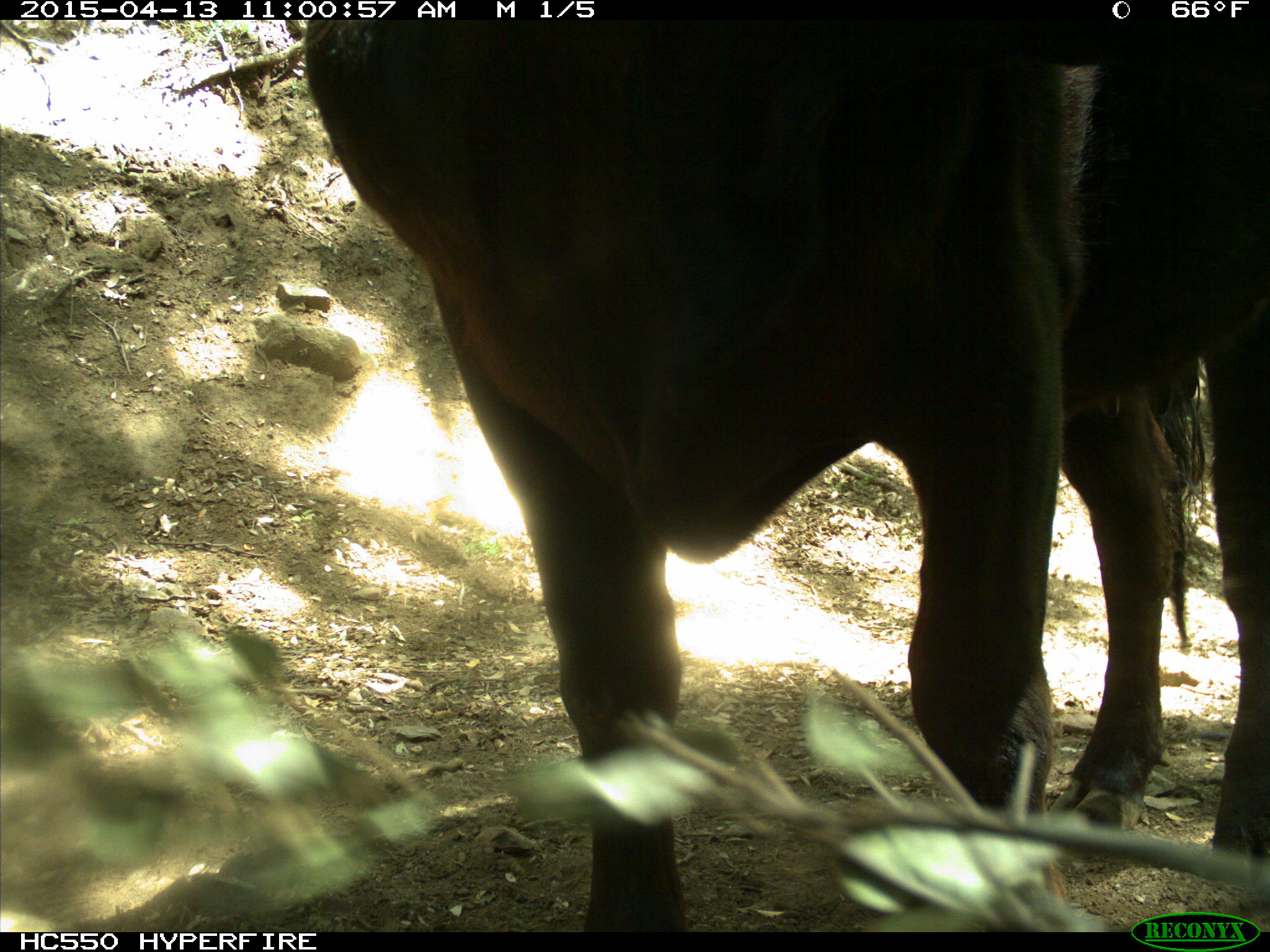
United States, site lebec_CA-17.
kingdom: Animalia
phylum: Chordata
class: Mammalia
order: Artiodactyla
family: Bovidae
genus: Bos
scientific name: Bos taurus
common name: domestic cow